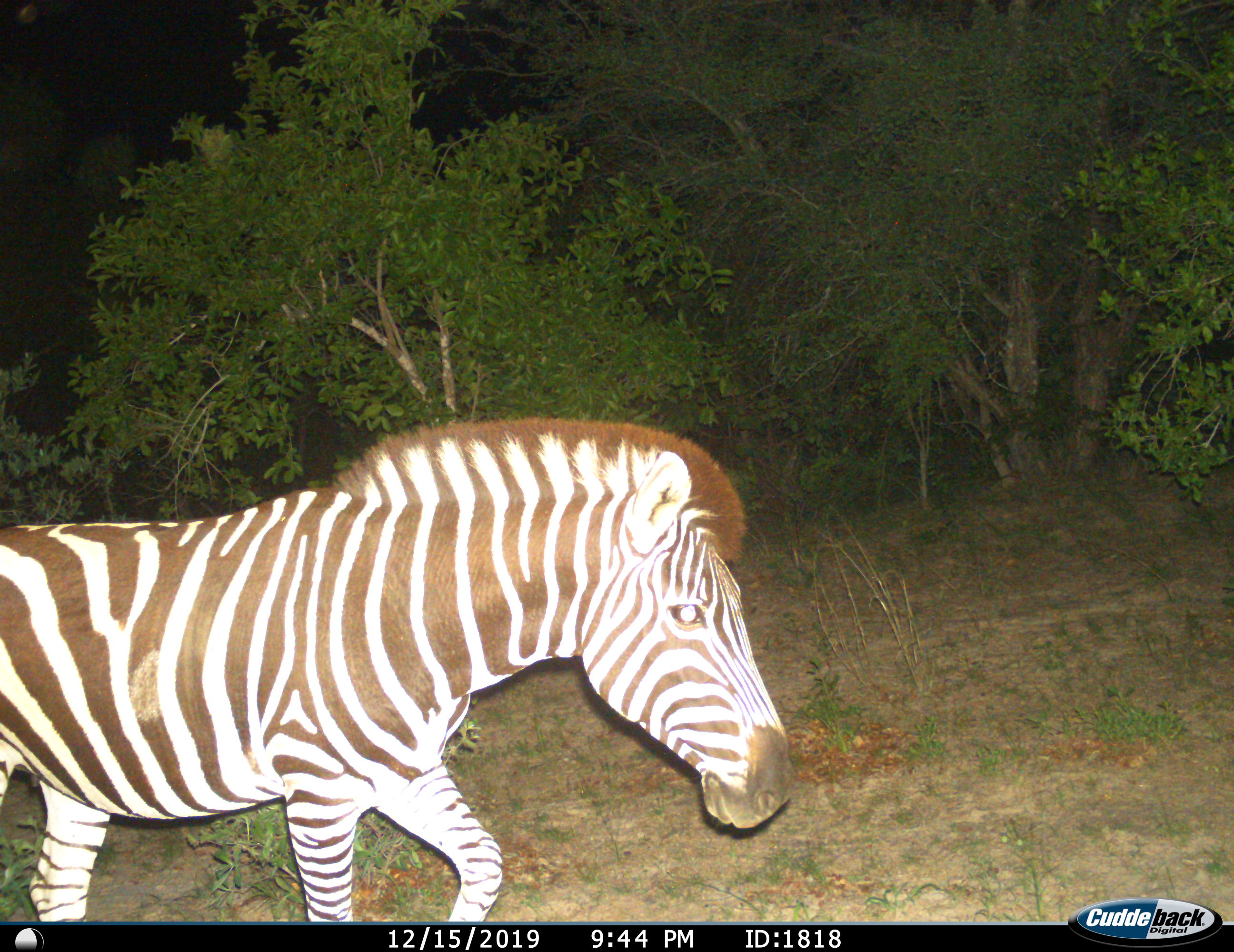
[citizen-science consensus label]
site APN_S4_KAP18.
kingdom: Animalia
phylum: Chordata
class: Mammalia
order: Perissodactyla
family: Equidae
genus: Equus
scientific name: Equus quagga burchellii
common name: burchell's zebra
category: zebraburchells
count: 1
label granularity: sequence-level